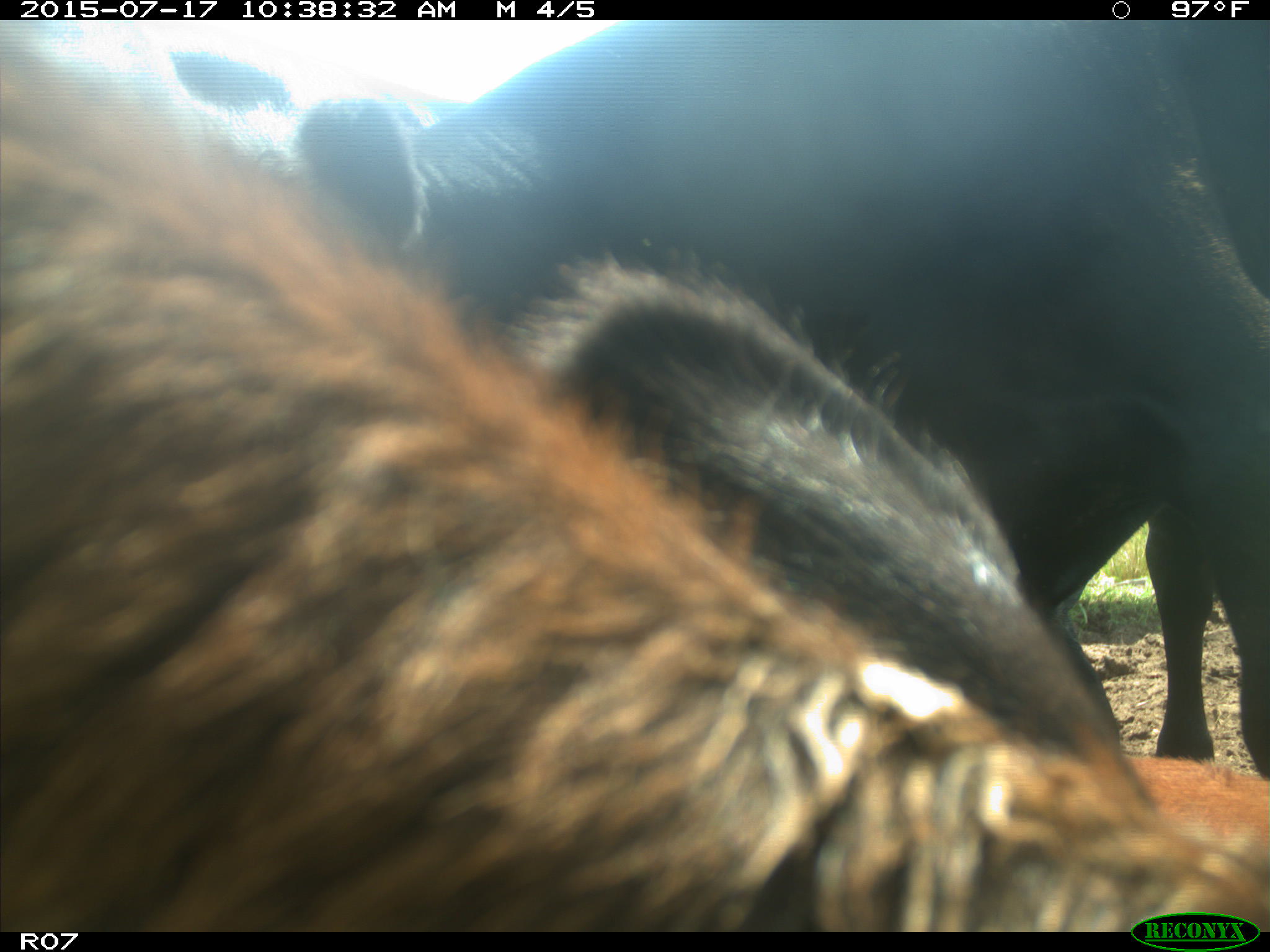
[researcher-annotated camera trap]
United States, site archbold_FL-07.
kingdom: Animalia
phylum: Chordata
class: Mammalia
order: Artiodactyla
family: Bovidae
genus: Bos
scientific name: Bos taurus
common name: domestic cow